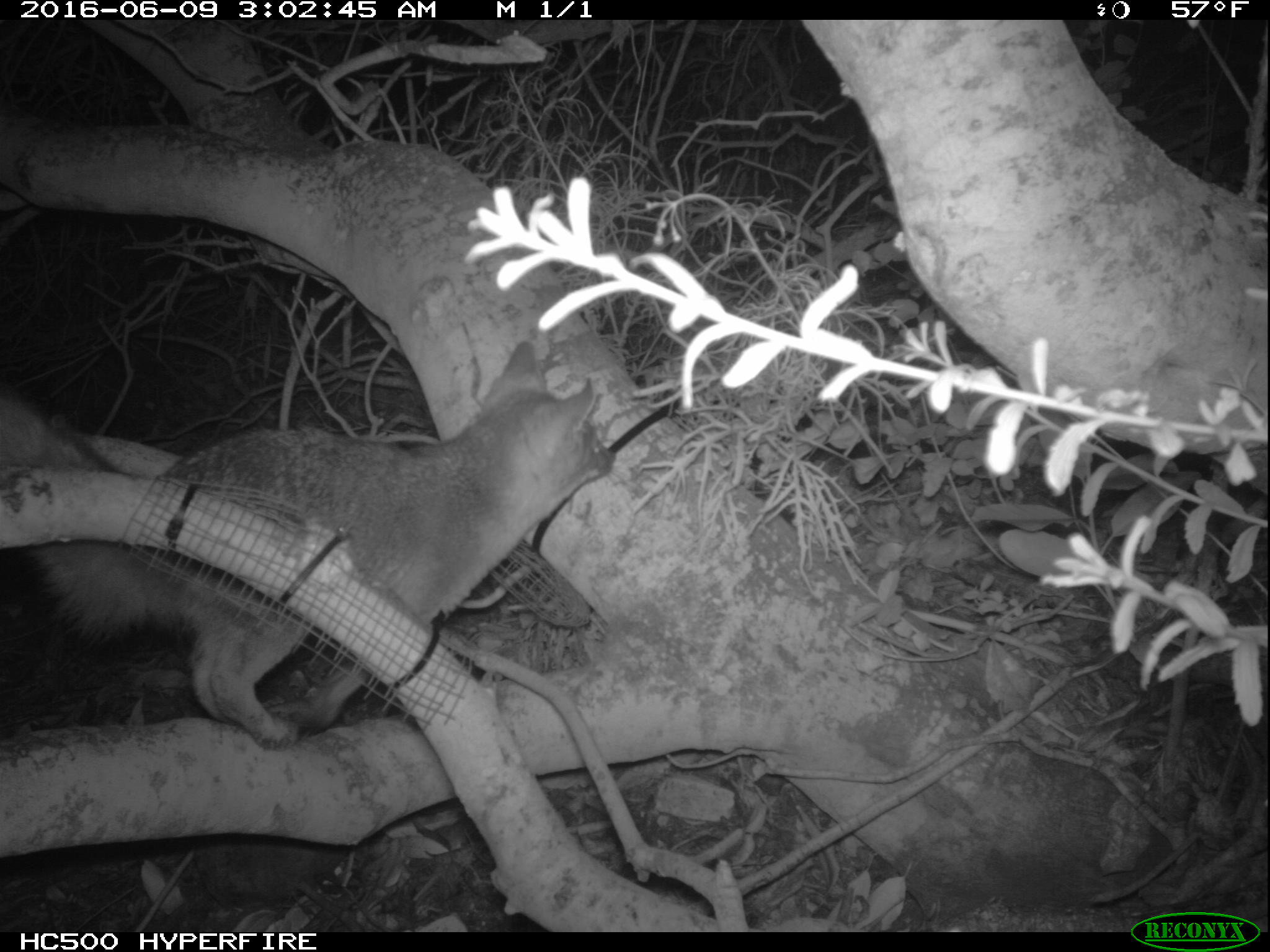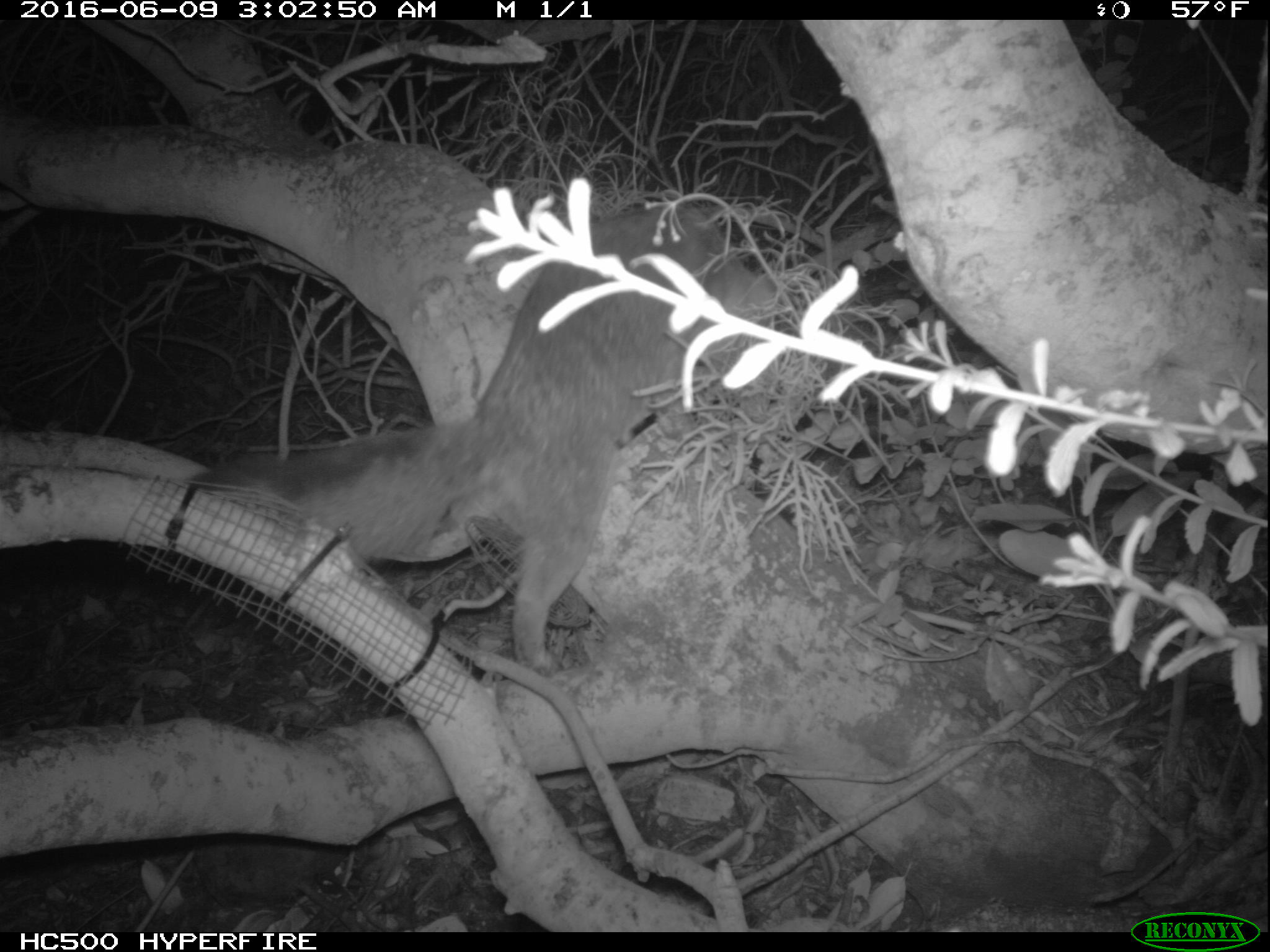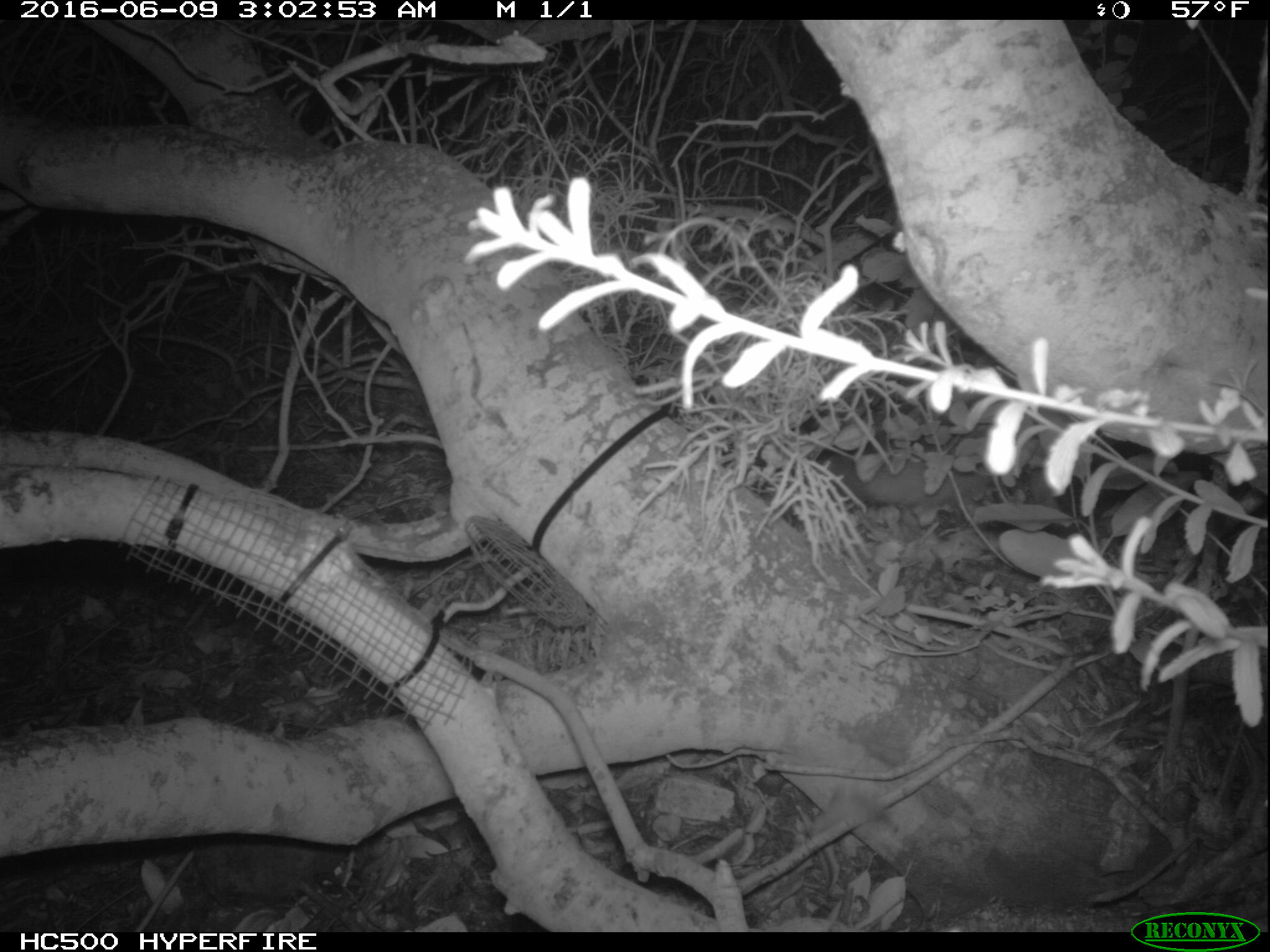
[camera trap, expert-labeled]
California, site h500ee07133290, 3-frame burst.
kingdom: Animalia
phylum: Chordata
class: Mammalia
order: Carnivora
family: Canidae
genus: Urocyon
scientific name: Urocyon littoralis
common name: island fox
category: fox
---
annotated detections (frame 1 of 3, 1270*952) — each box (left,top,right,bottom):
fox: (0,341,613,745)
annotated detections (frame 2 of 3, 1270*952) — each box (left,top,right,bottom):
fox: (189,201,779,669)